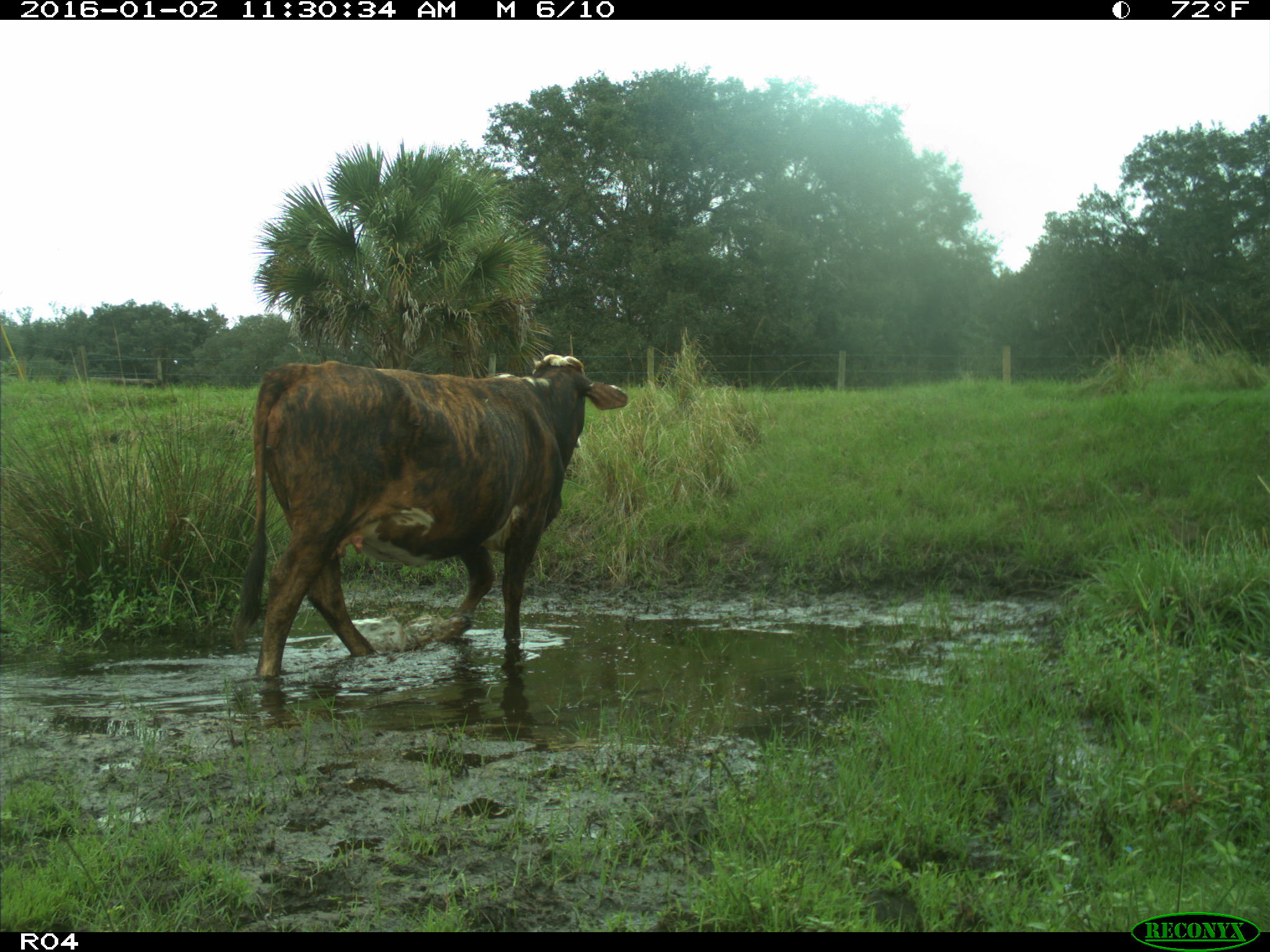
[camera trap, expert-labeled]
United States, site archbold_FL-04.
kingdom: Animalia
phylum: Chordata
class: Mammalia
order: Artiodactyla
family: Bovidae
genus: Bos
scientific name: Bos taurus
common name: domestic cow